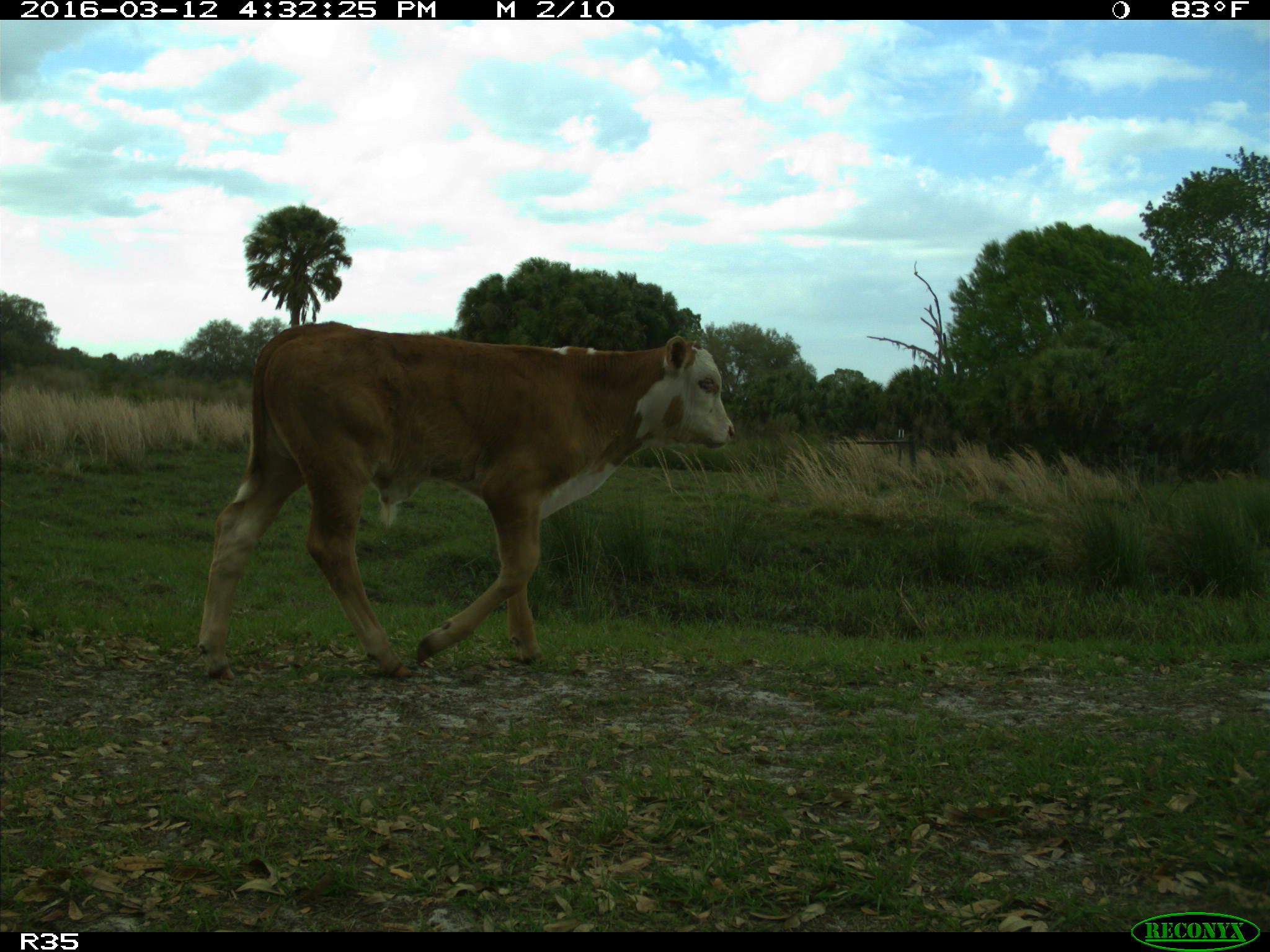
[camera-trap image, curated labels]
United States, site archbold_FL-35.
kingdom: Animalia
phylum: Chordata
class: Mammalia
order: Artiodactyla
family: Bovidae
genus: Bos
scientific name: Bos taurus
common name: domestic cow